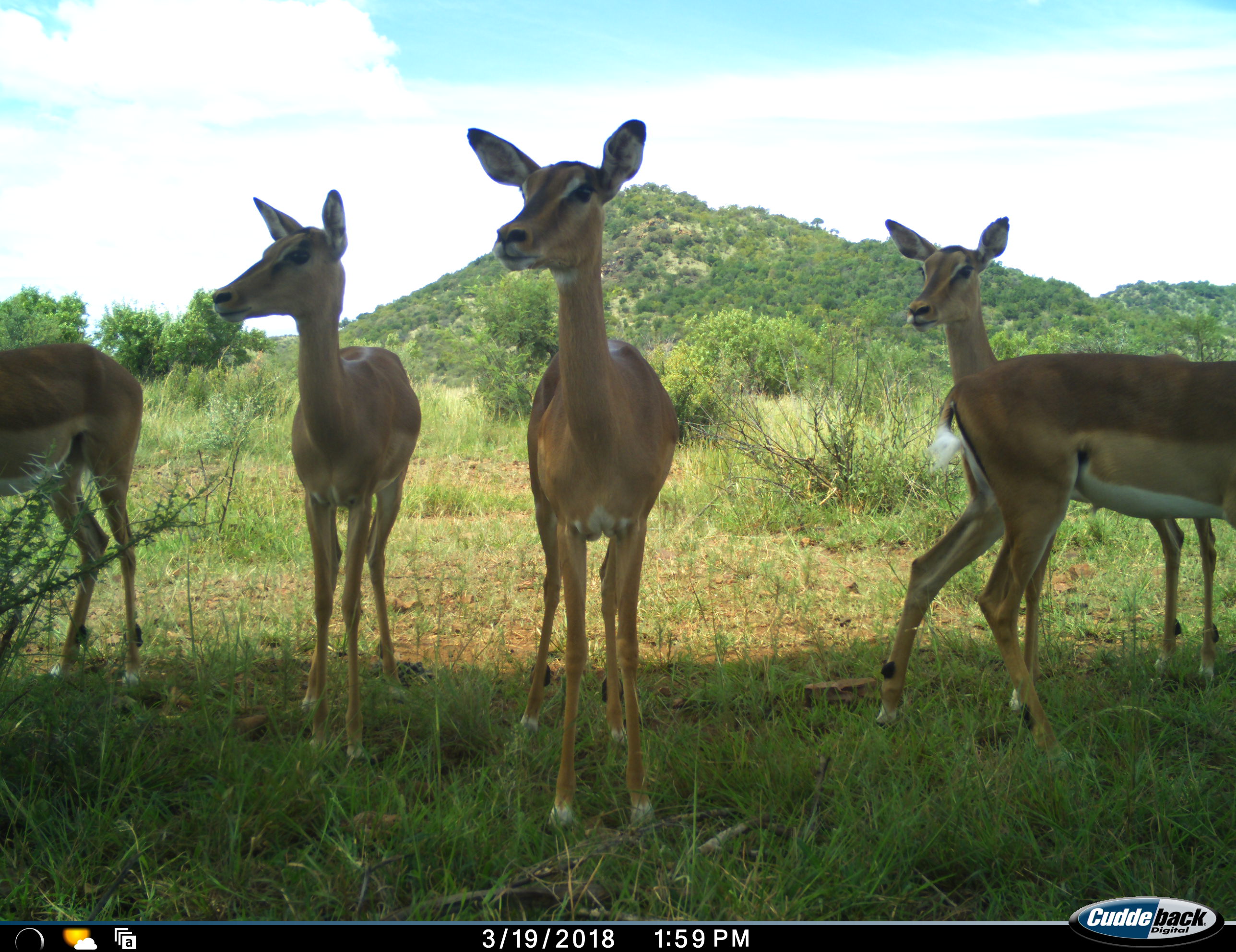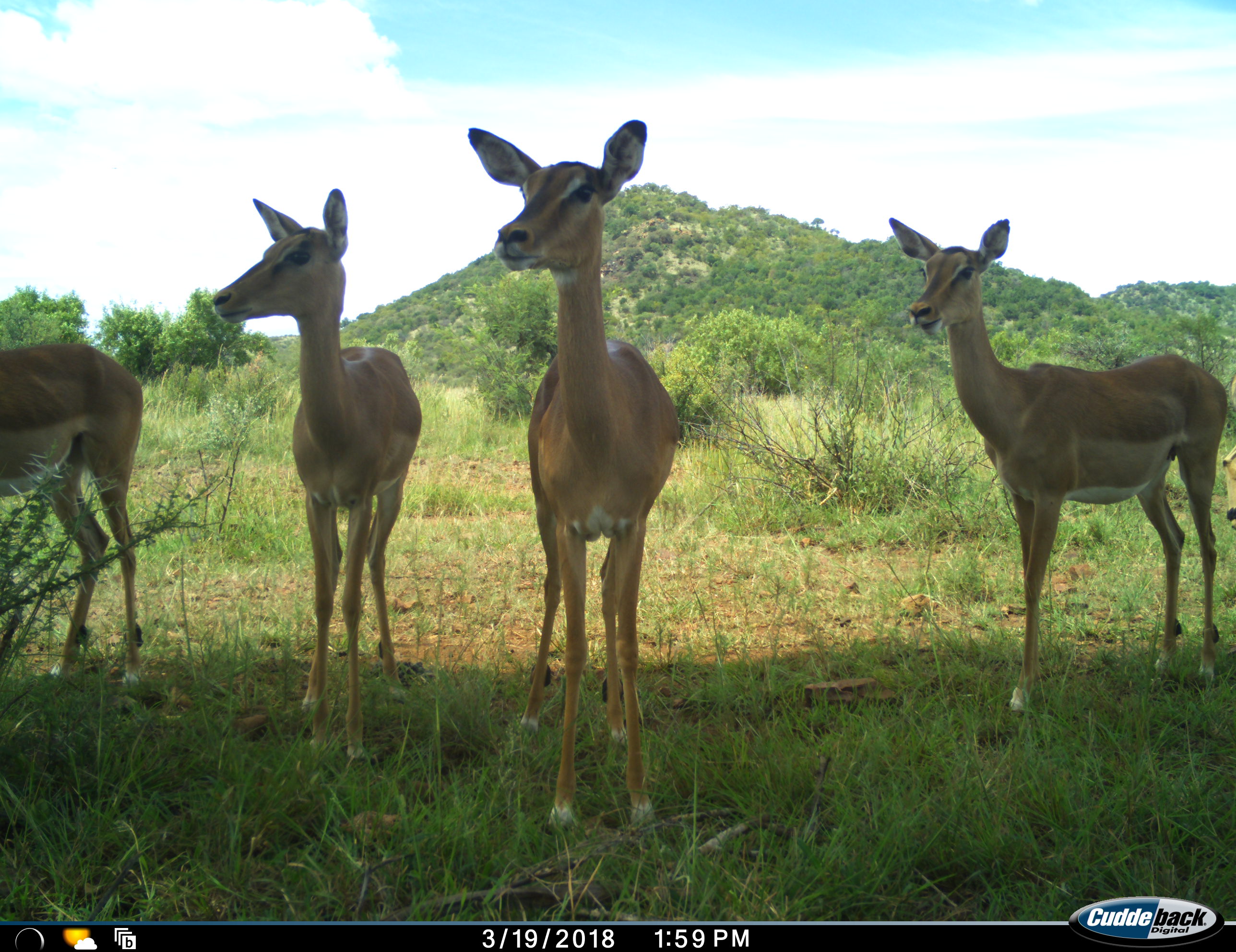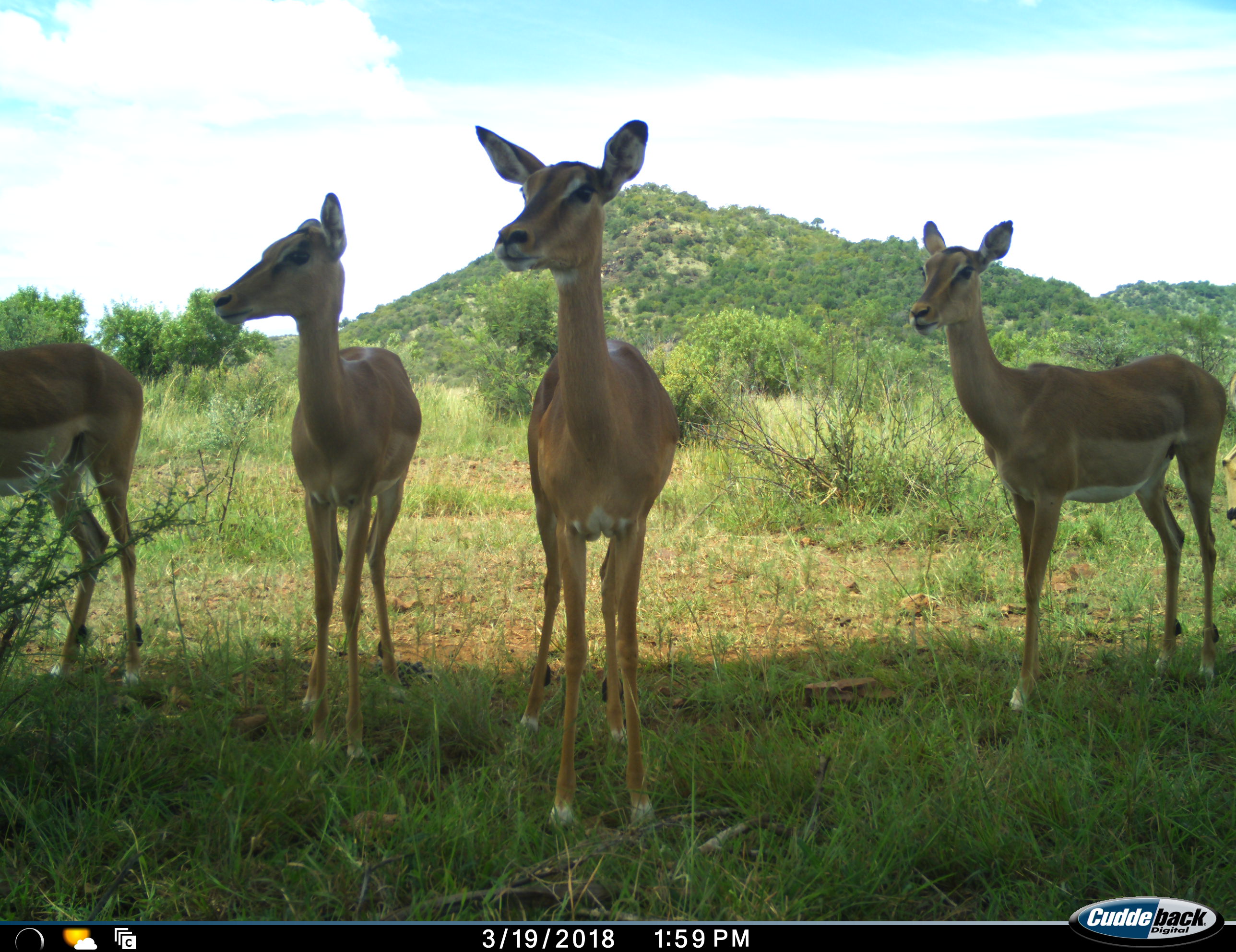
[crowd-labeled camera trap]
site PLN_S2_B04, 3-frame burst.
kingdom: Animalia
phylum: Chordata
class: Mammalia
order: Artiodactyla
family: Bovidae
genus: Aepyceros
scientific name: Aepyceros melampus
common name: impala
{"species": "impala (Aepyceros melampus)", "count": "5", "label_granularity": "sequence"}